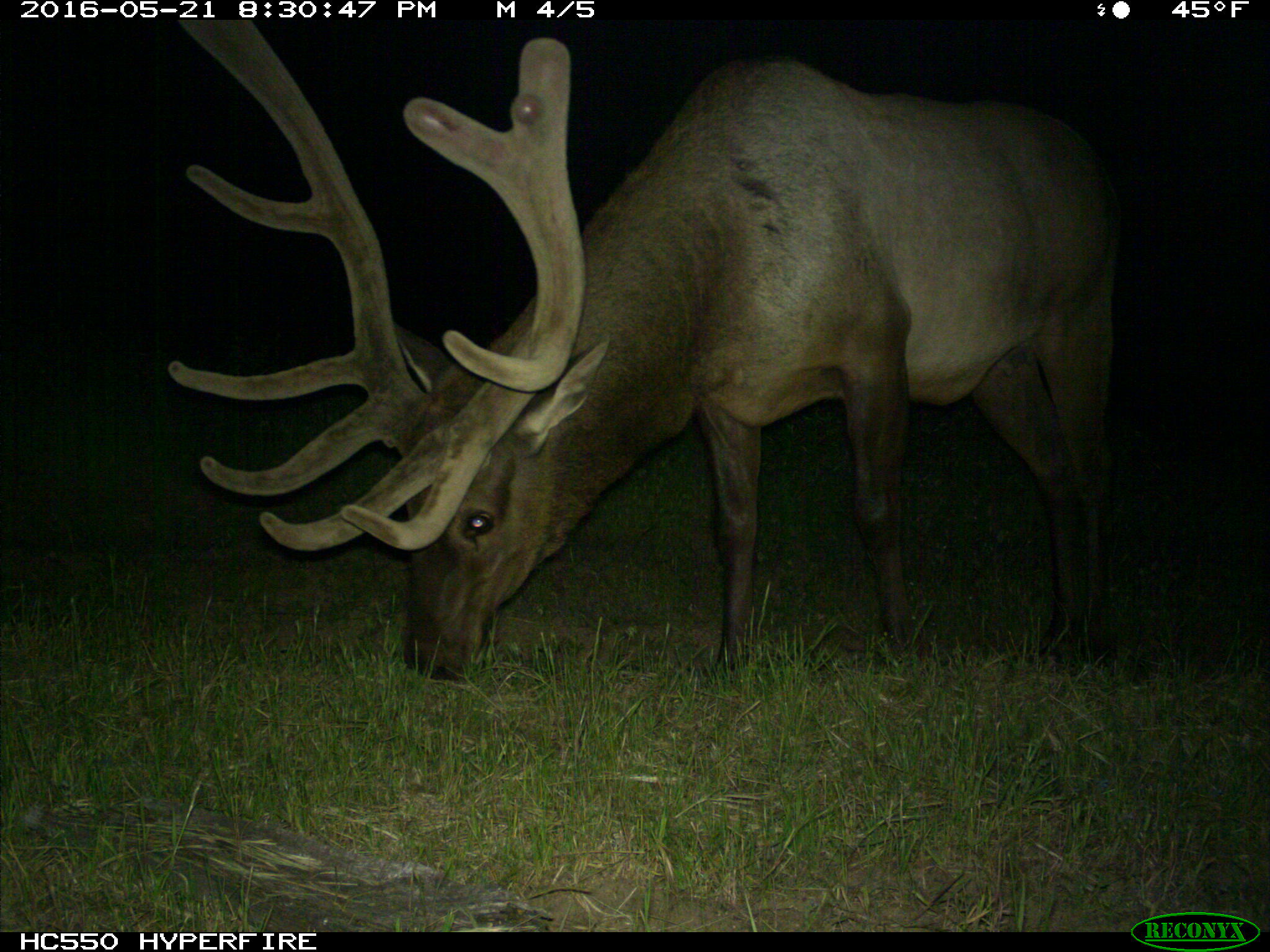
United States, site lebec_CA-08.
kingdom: Animalia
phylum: Chordata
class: Mammalia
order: Artiodactyla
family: Cervidae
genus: Cervus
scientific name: Cervus canadensis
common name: elk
Cervus canadensis (elk).